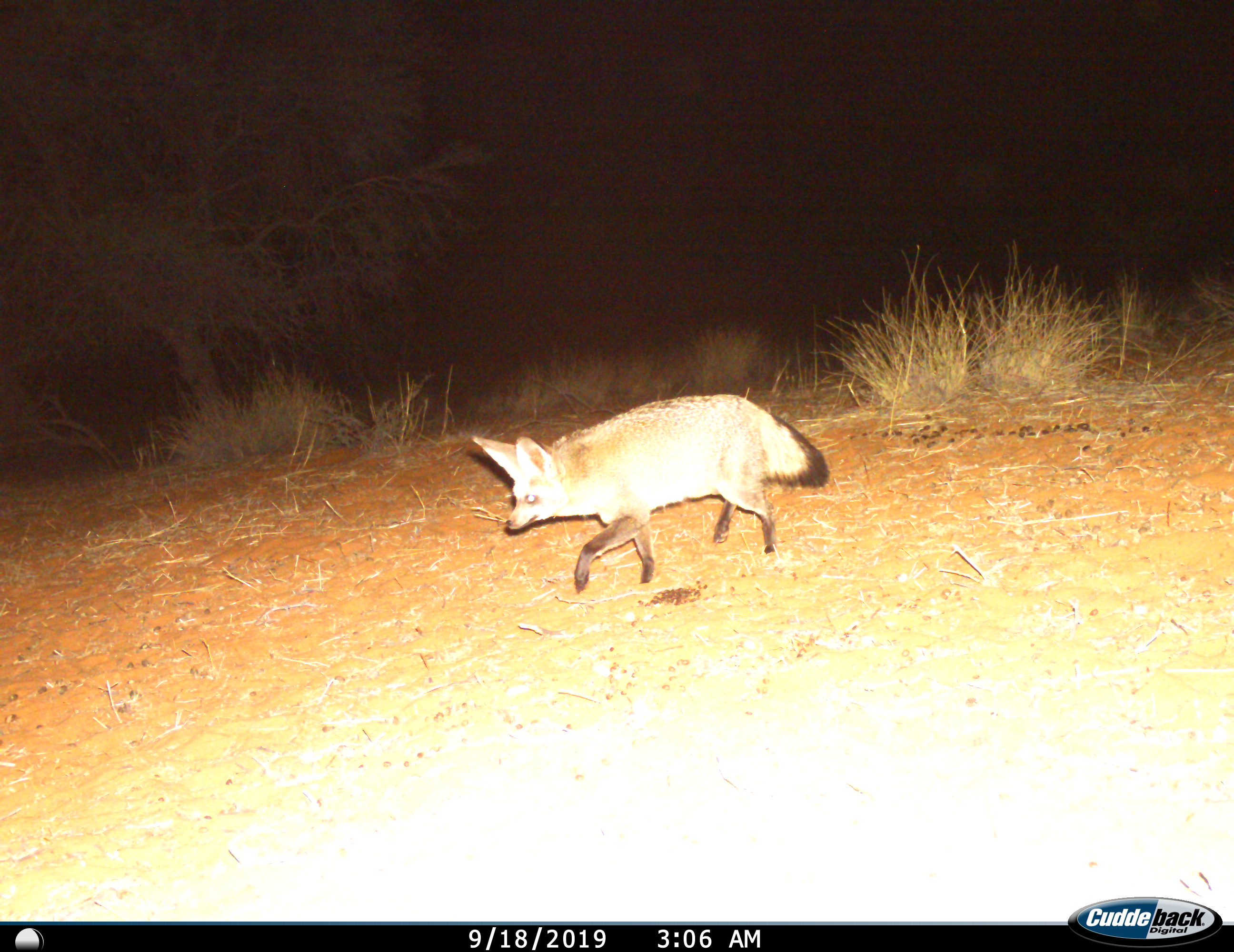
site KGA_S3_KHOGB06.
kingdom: Animalia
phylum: Chordata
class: Mammalia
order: Carnivora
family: Canidae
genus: Otocyon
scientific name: Otocyon megalotis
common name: bat-eared fox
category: foxbateared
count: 1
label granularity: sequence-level